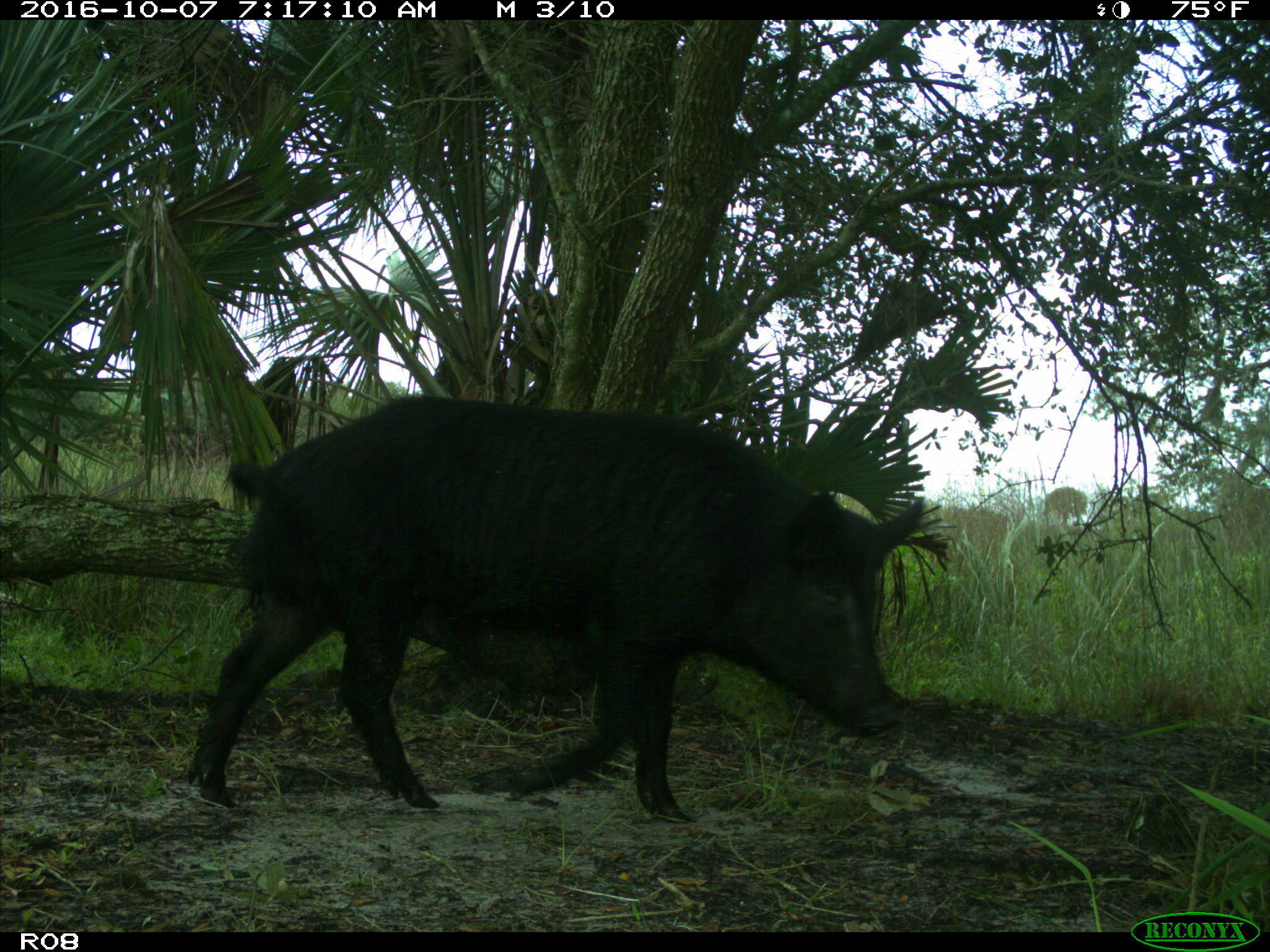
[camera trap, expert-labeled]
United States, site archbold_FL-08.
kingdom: Animalia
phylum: Chordata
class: Mammalia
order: Artiodactyla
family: Suidae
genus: Sus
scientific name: Sus scrofa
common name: wild boar